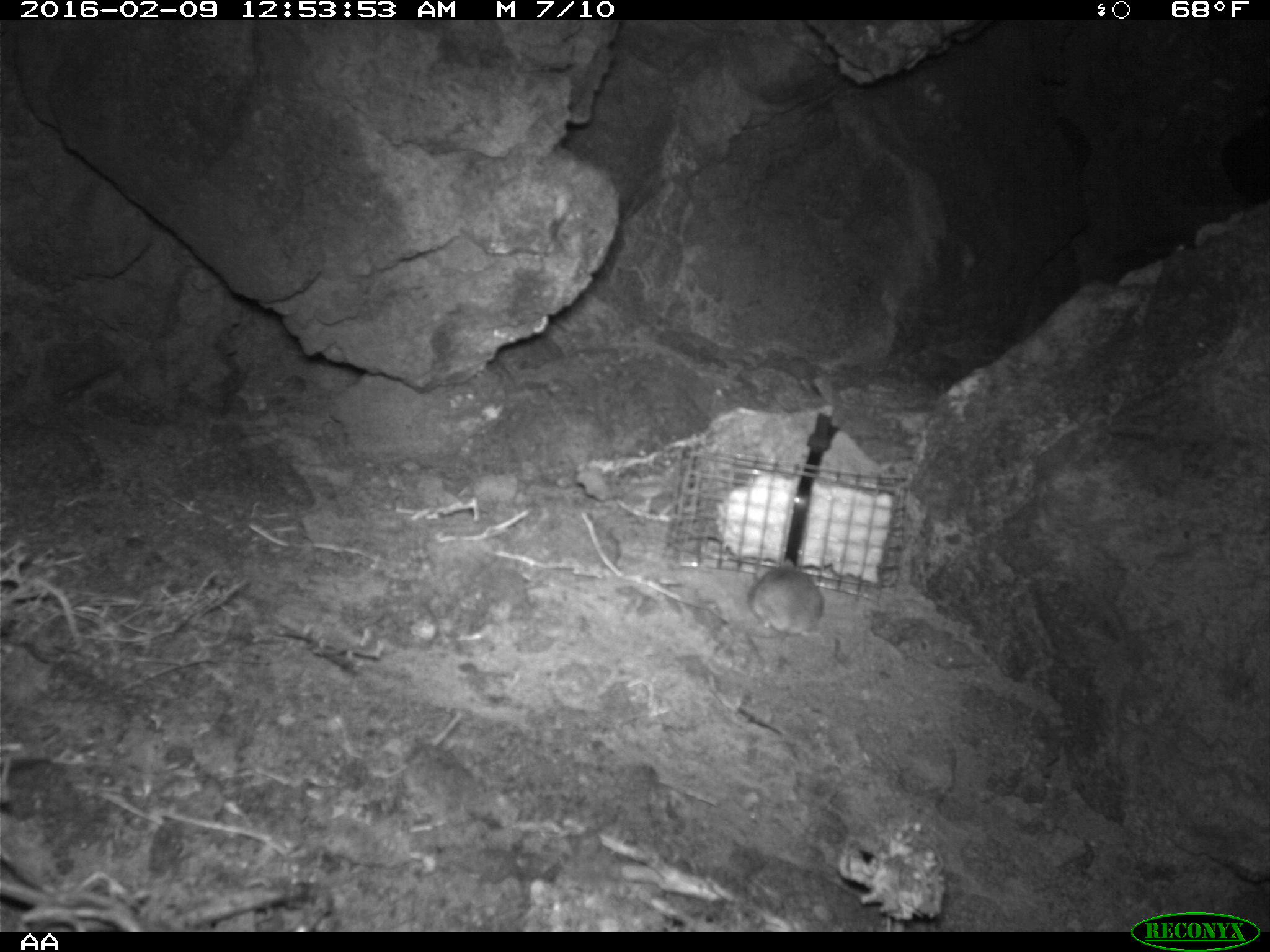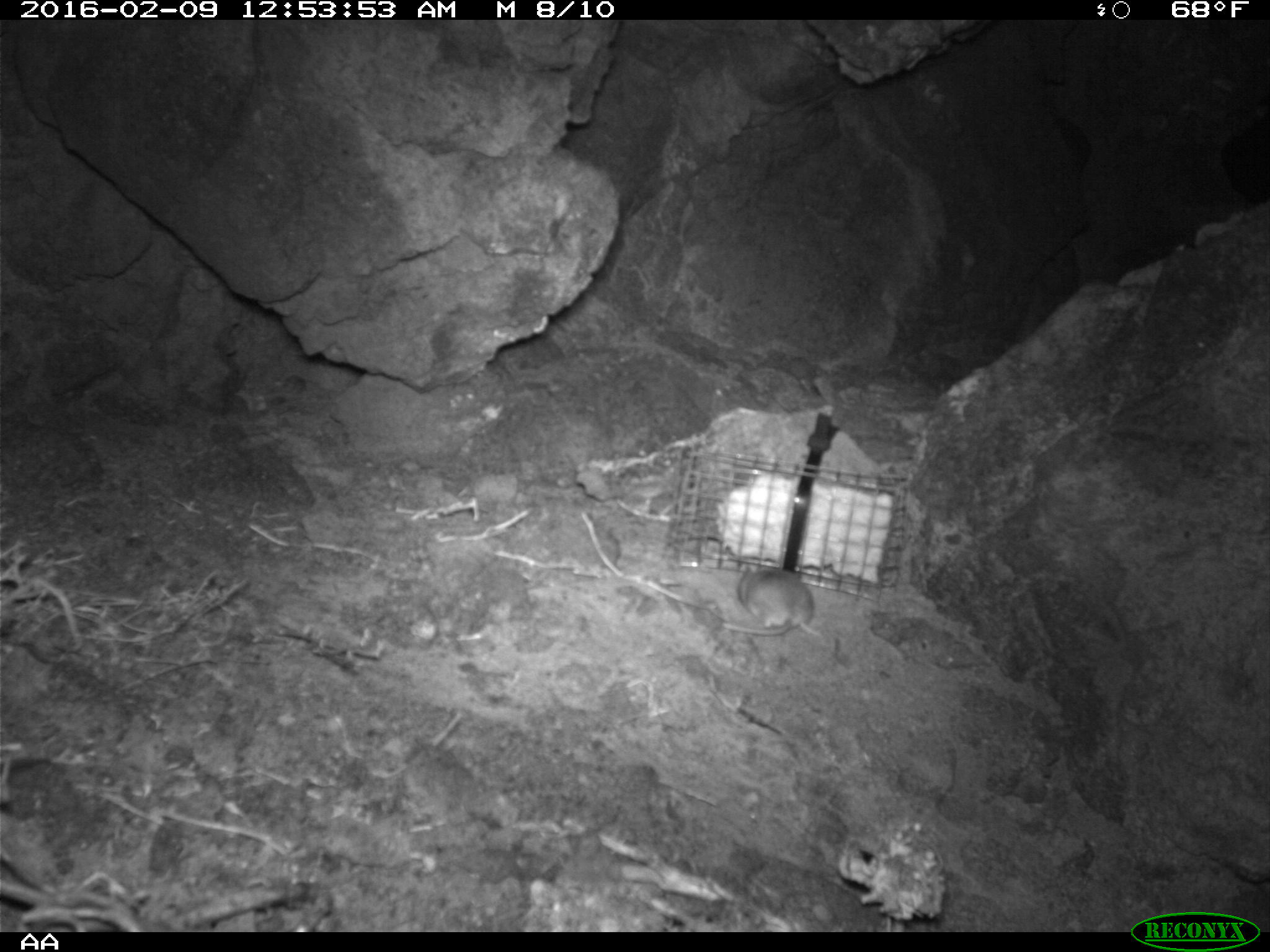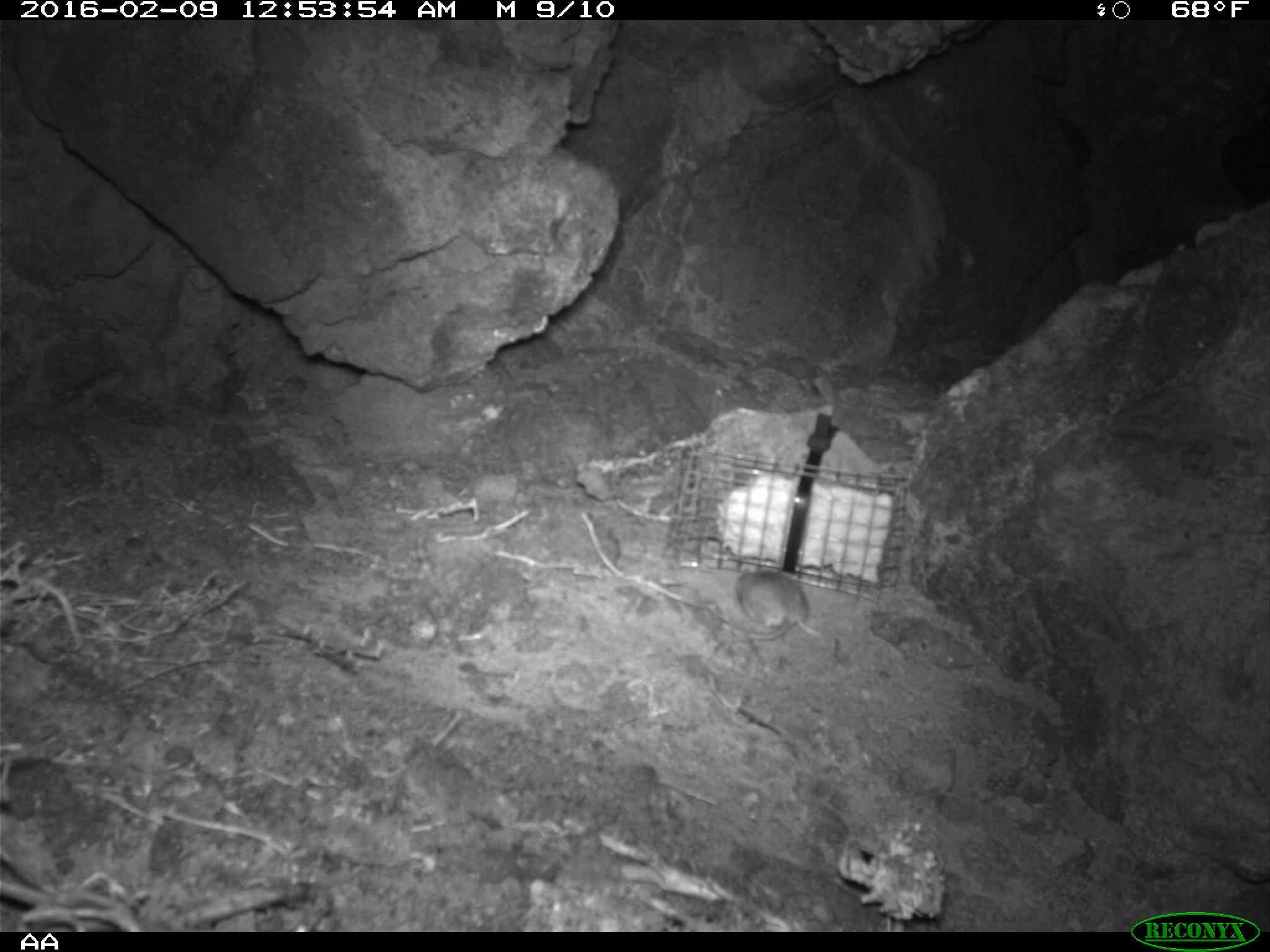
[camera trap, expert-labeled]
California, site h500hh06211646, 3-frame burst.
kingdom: Animalia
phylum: Chordata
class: Mammalia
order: Rodentia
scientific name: Rodentia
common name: rodent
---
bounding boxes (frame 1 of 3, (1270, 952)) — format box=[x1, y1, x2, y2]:
rodent: box=[745, 560, 822, 643]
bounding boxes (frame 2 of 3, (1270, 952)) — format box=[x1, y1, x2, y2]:
rodent: box=[720, 562, 821, 637]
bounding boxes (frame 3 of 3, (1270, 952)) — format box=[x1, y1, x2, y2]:
rodent: box=[721, 565, 823, 641]